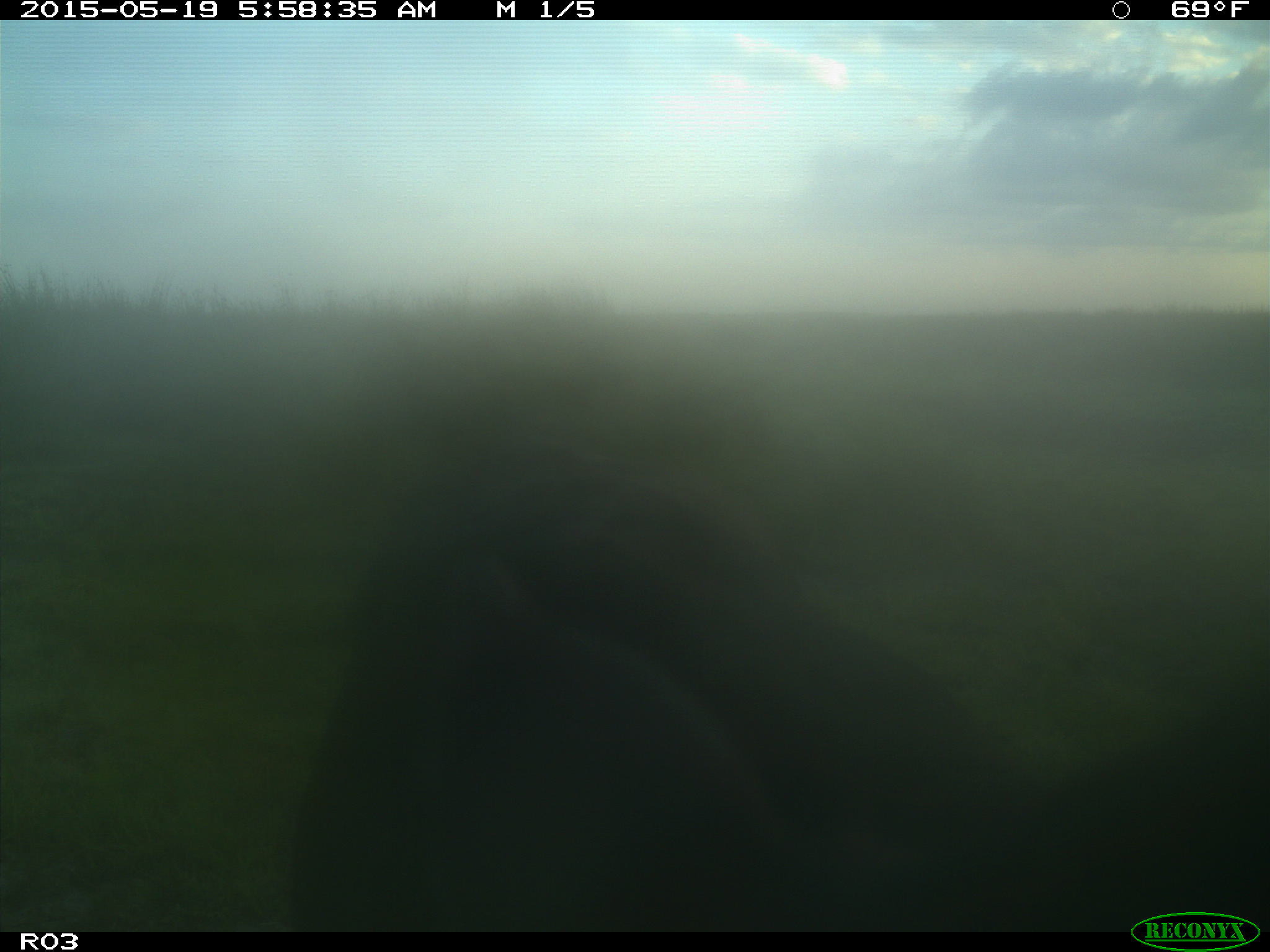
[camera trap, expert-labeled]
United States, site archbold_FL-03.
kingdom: Animalia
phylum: Chordata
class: Mammalia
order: Artiodactyla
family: Bovidae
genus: Bos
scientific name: Bos taurus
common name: domestic cow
Bos taurus (domestic cow).